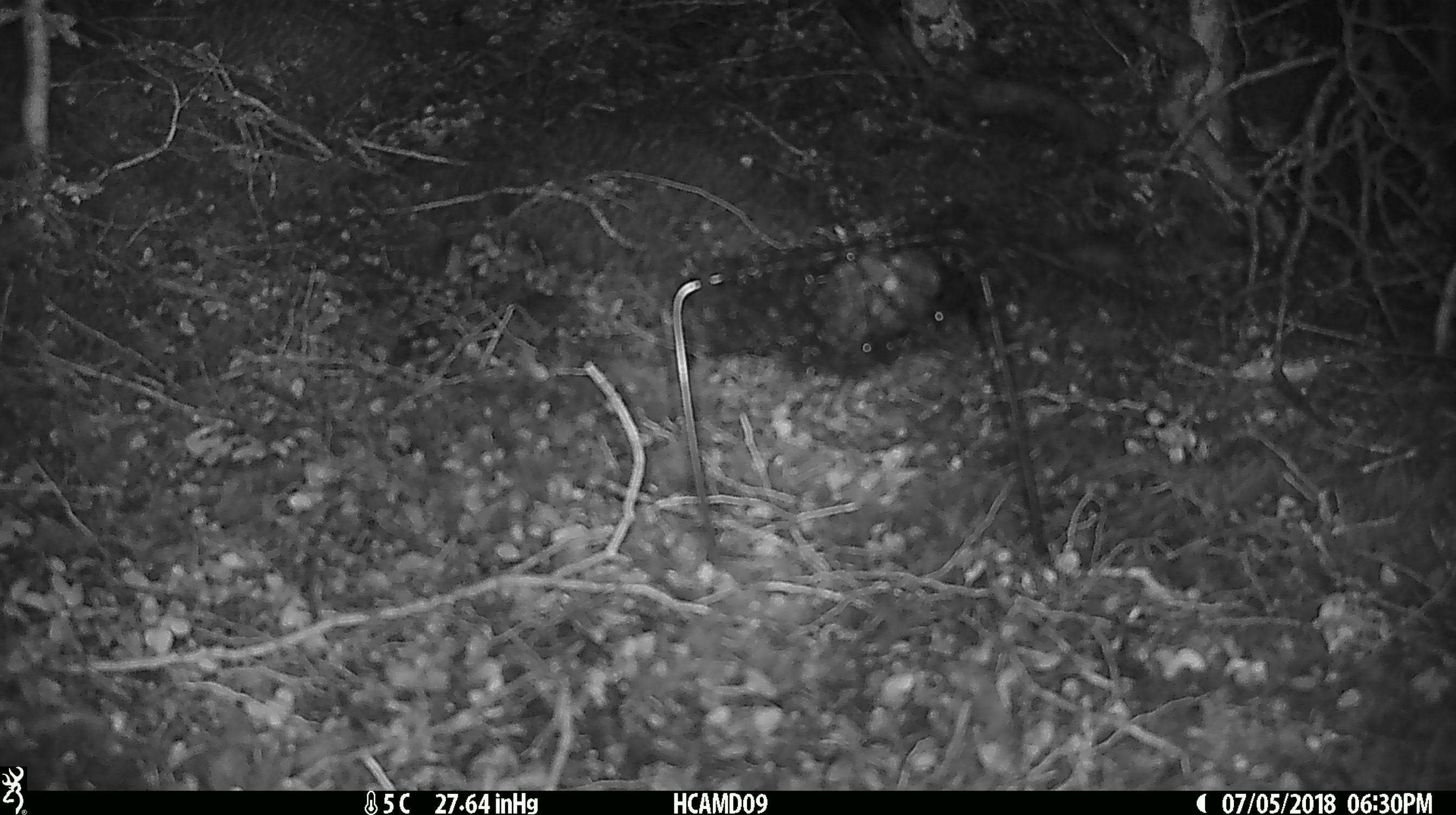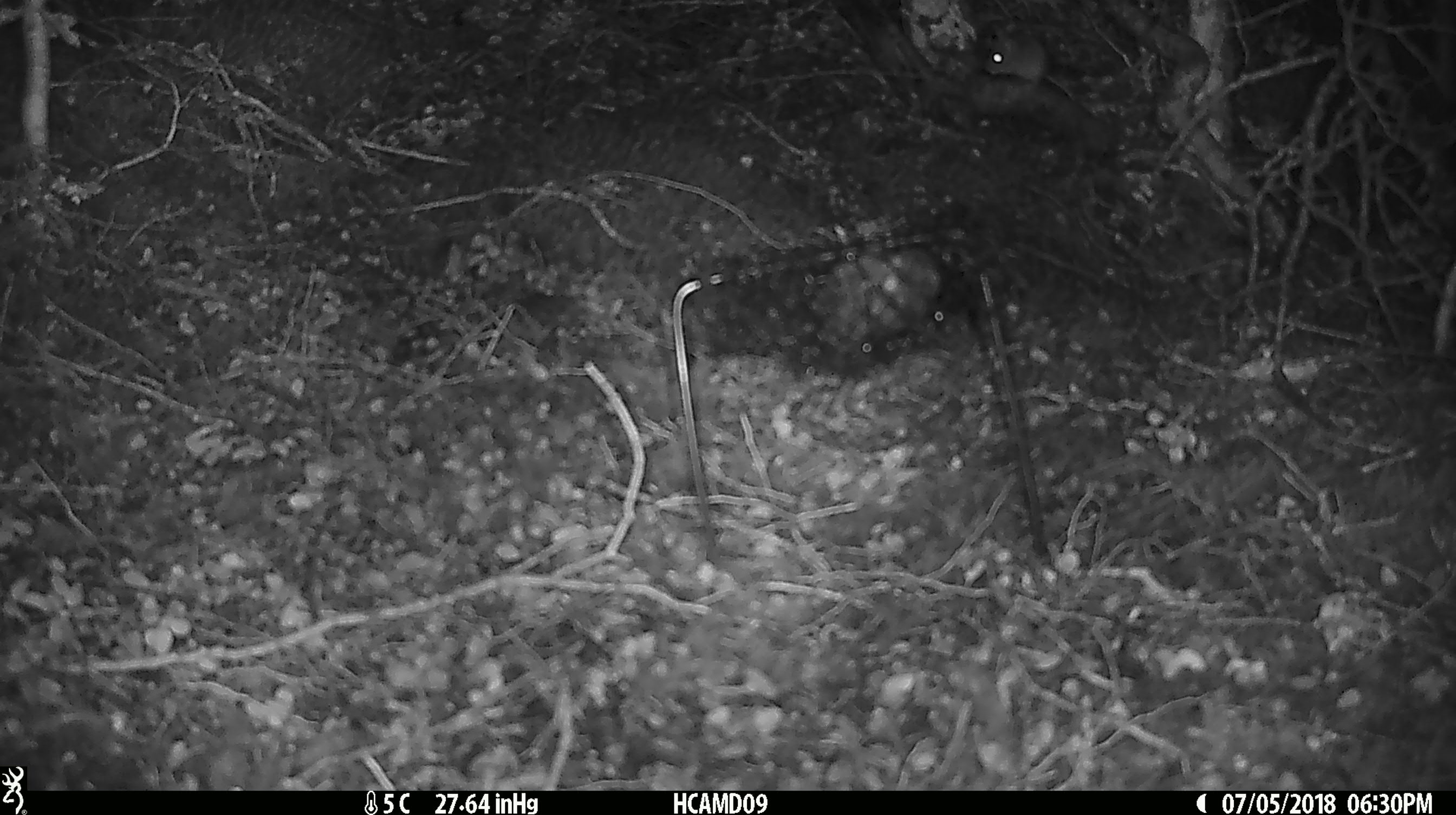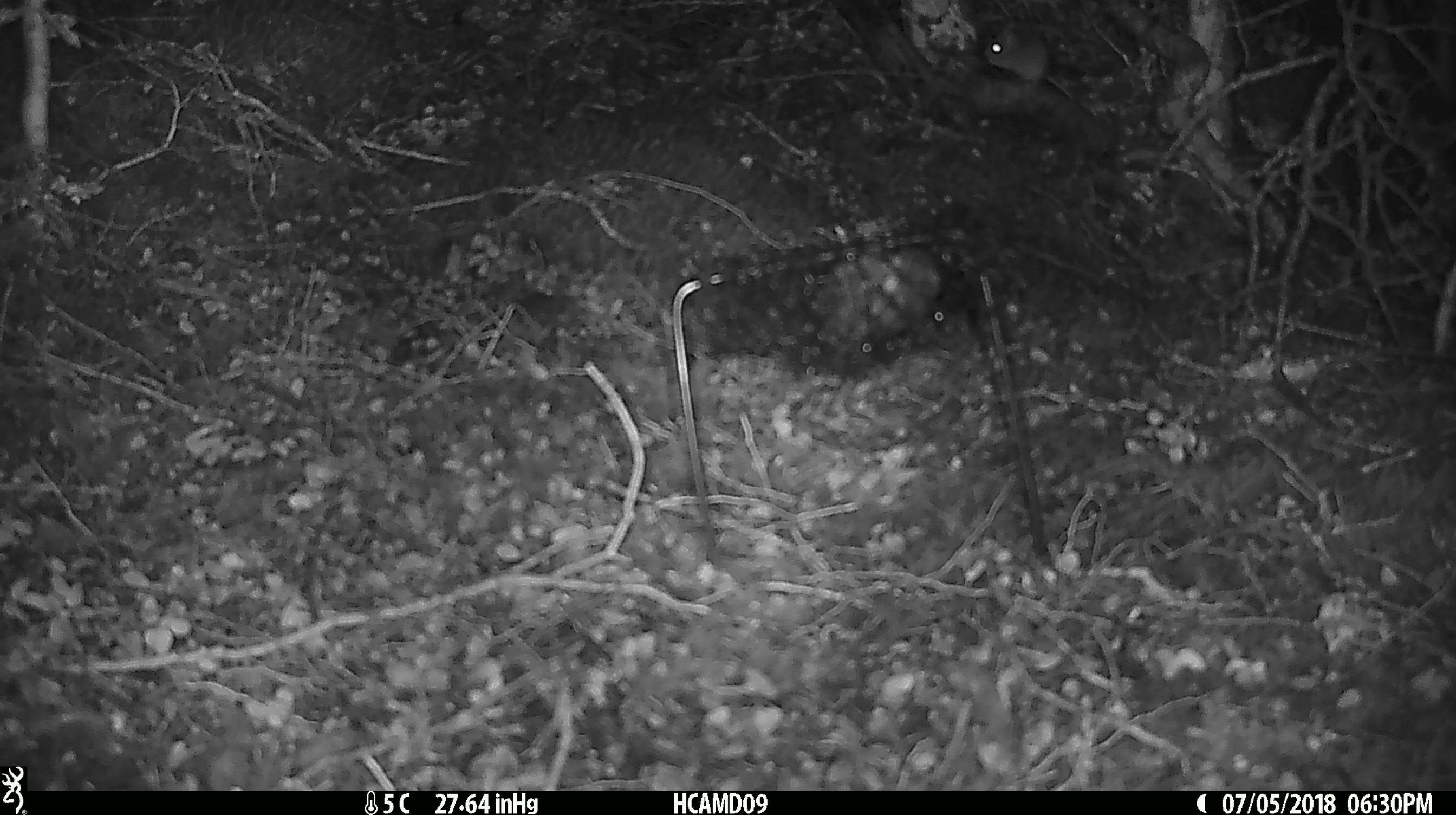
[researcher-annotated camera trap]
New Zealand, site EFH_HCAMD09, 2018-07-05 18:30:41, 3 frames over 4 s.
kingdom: Animalia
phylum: Chordata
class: Mammalia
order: Rodentia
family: Muridae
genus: Mus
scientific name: Mus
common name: mouse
Mouse (Mus).